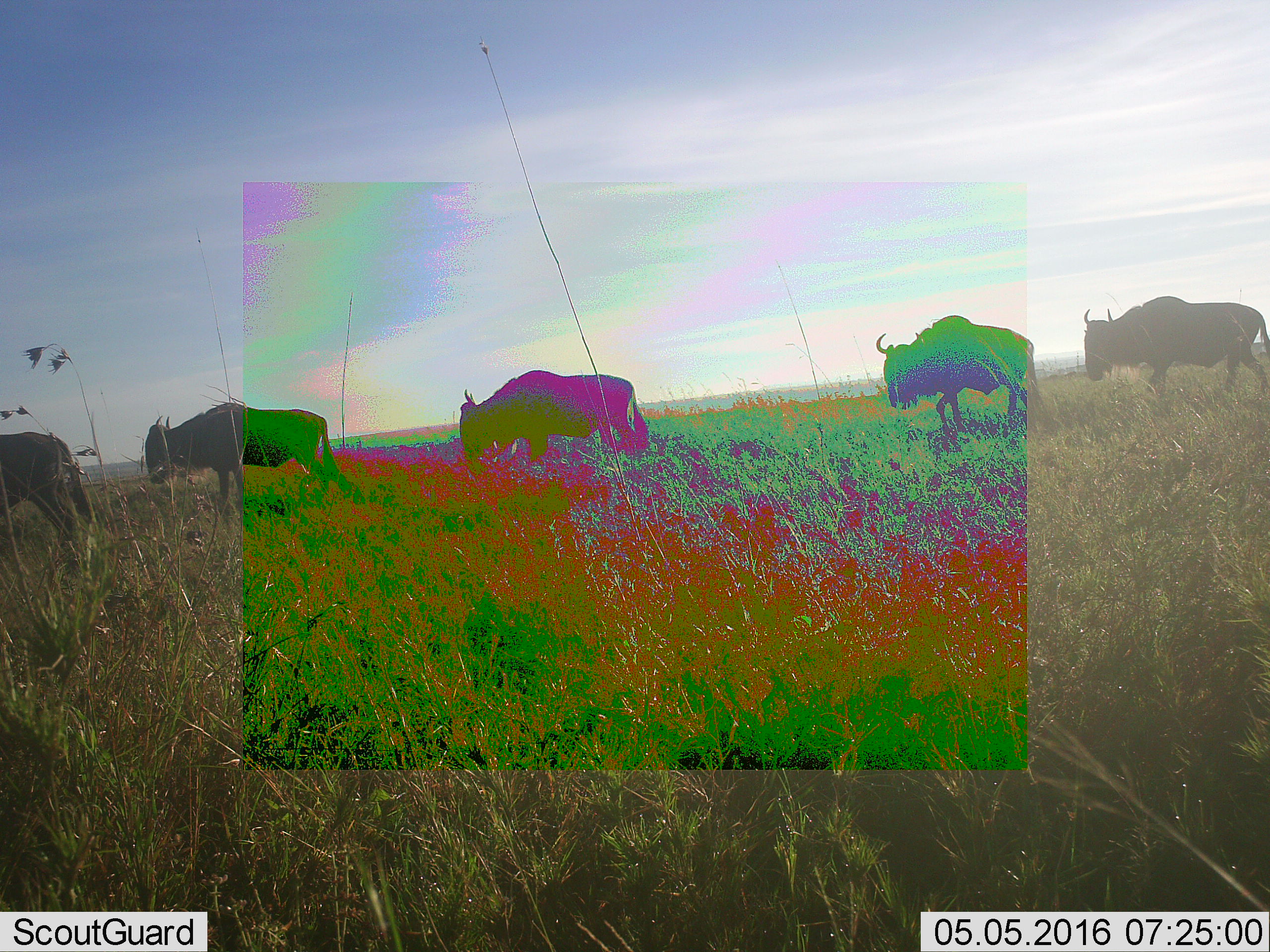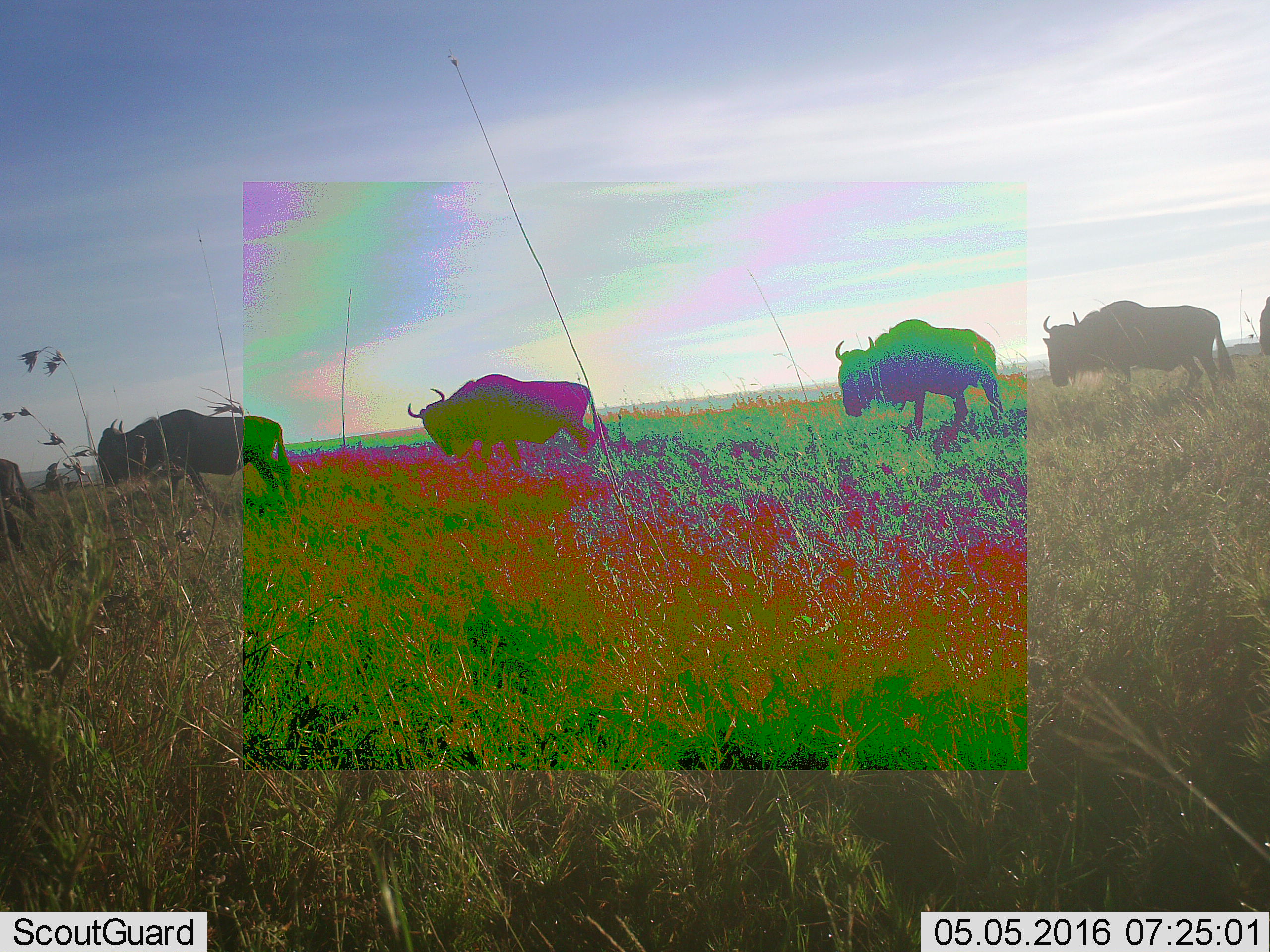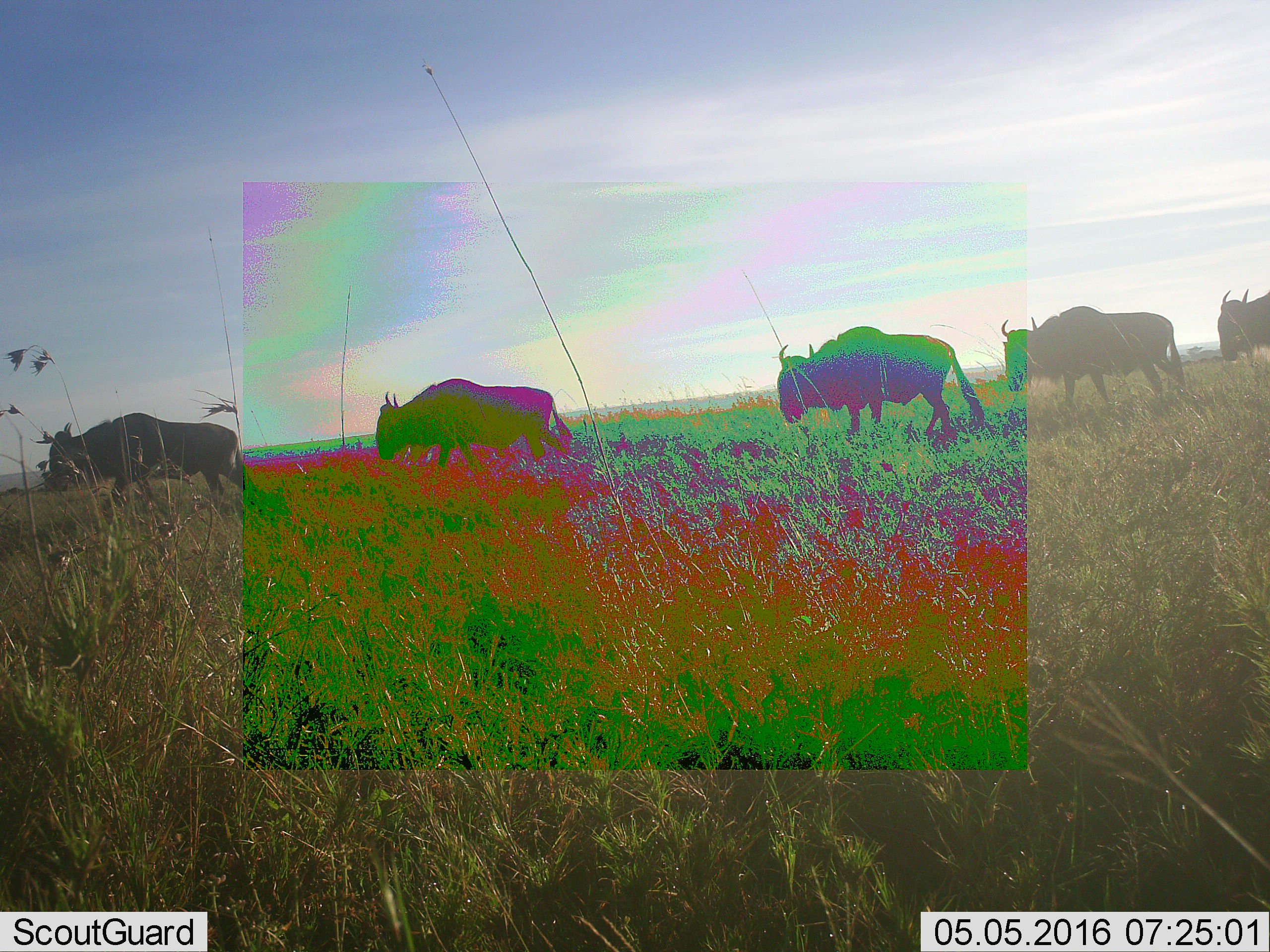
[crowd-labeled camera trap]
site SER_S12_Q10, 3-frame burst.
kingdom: Animalia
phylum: Chordata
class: Mammalia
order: Artiodactyla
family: Bovidae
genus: Connochaetes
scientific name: Connochaetes taurinus taurinus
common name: blue wildebeest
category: wildebeestblue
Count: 6.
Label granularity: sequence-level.